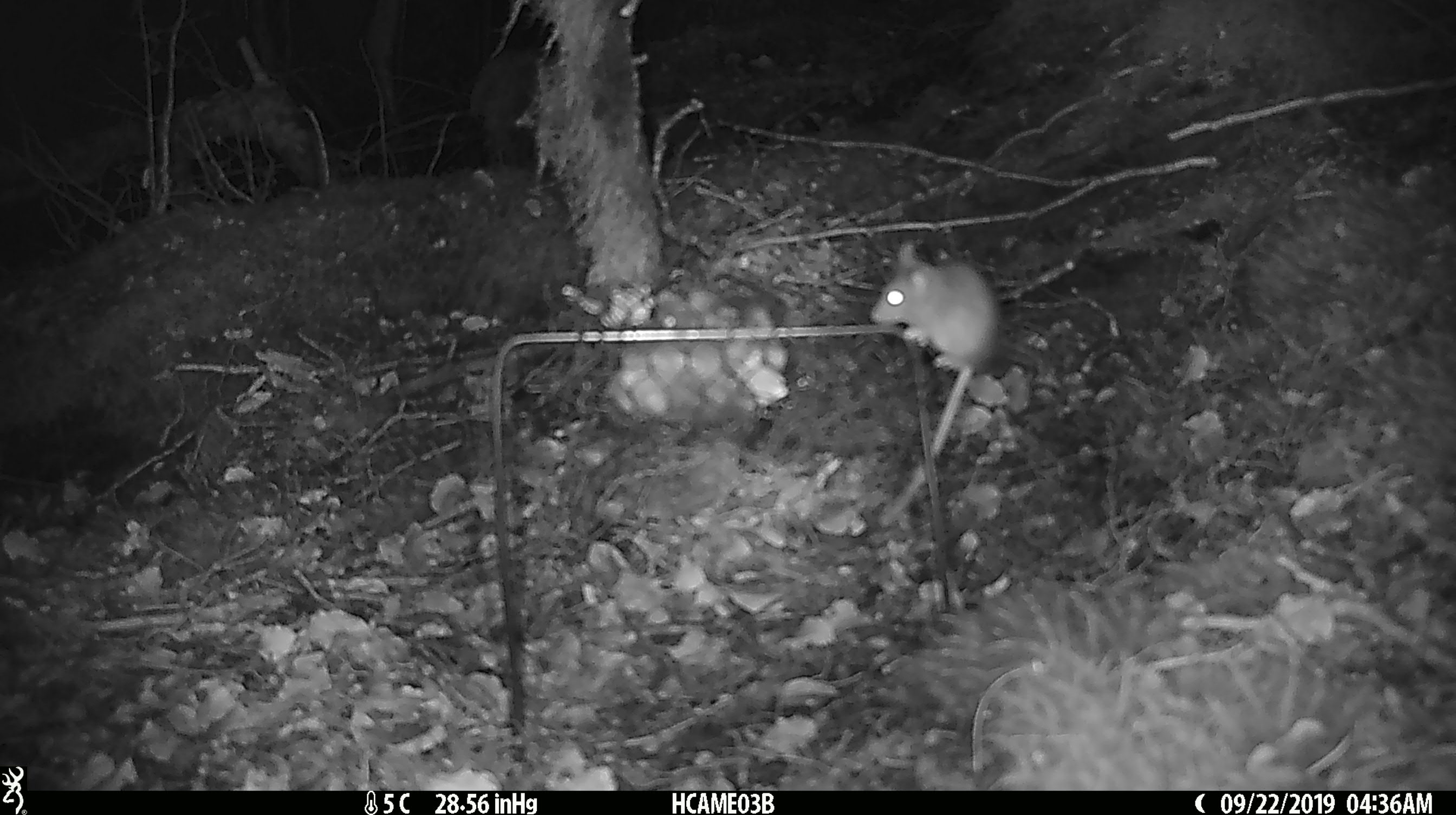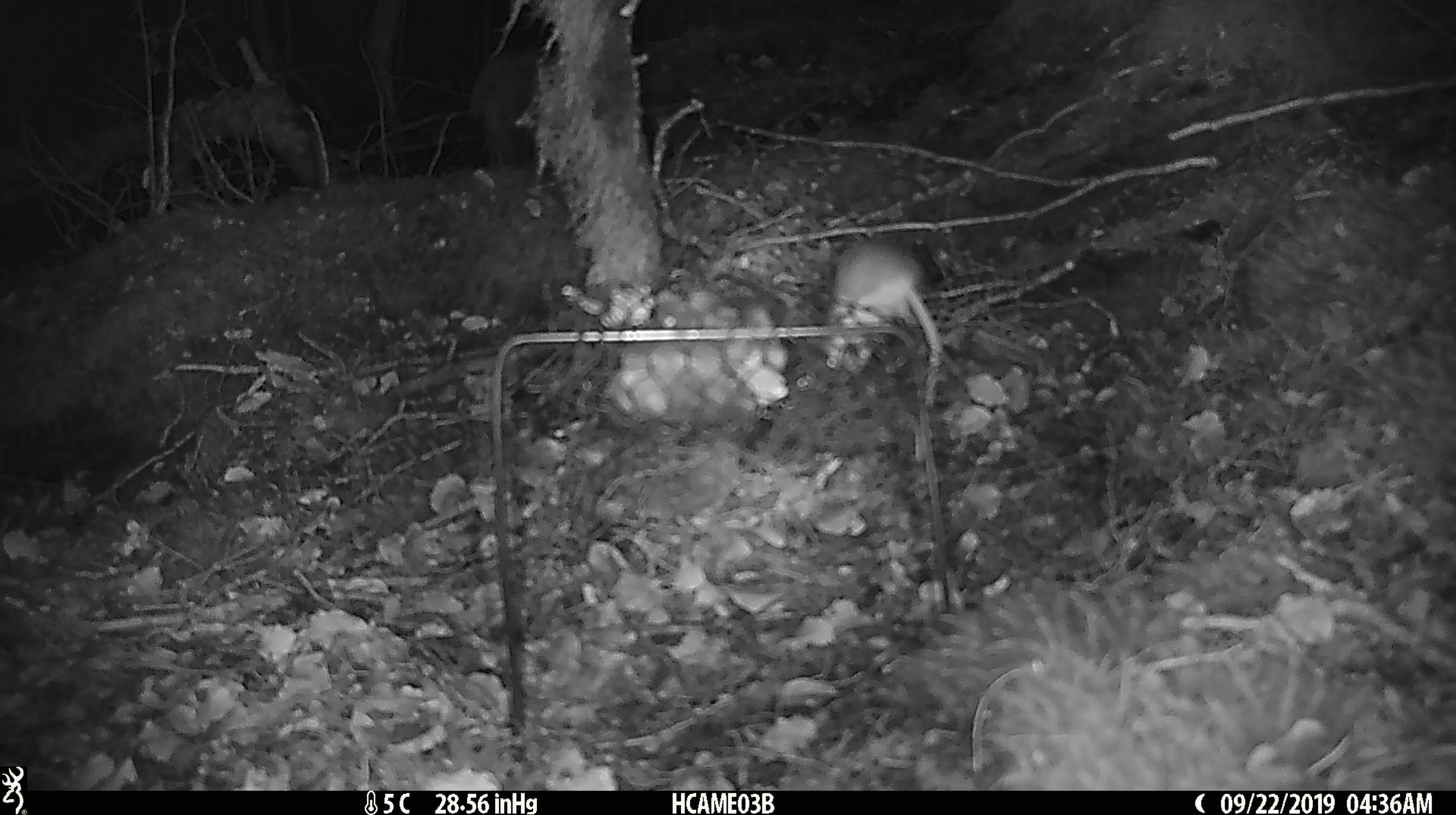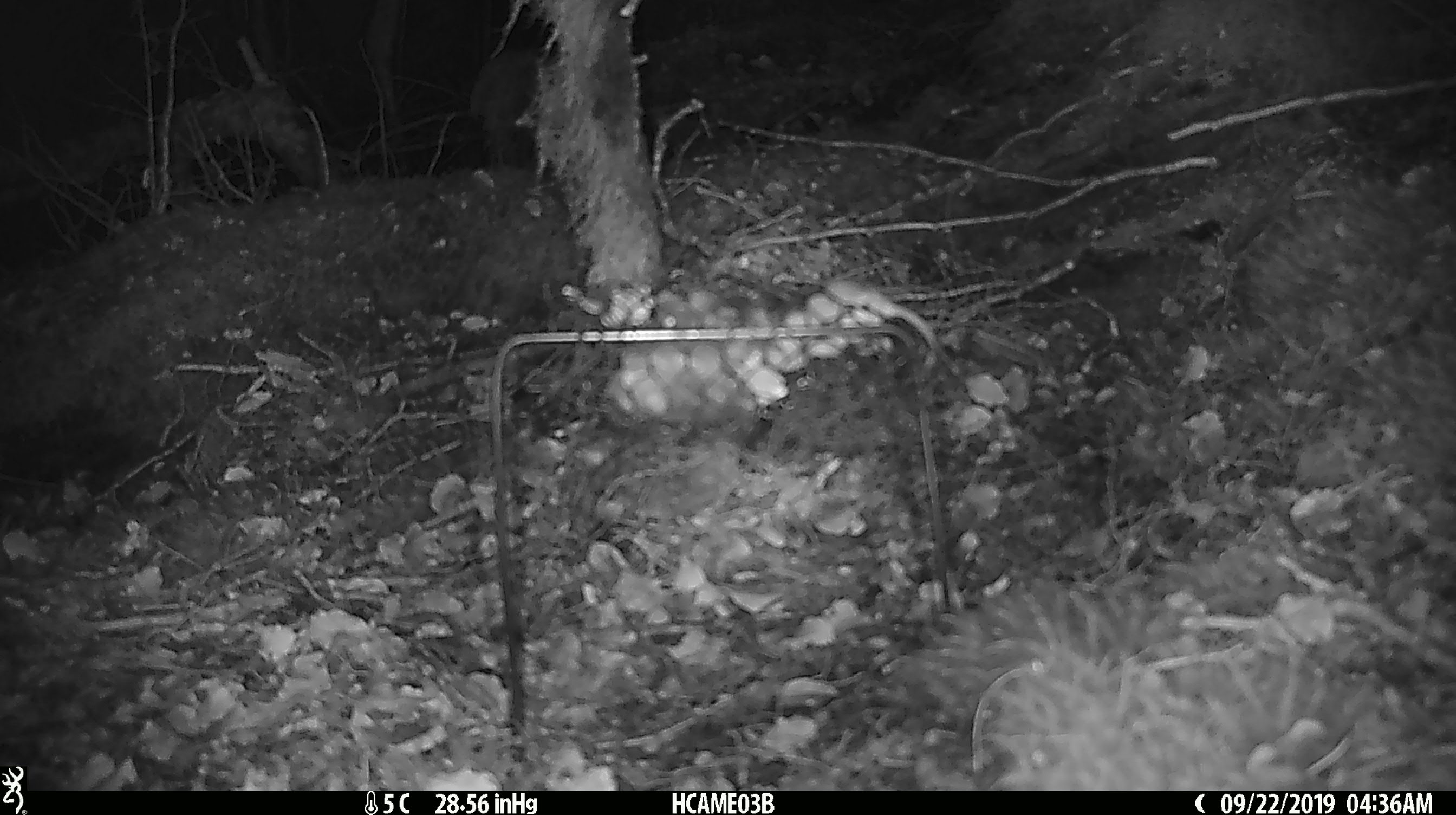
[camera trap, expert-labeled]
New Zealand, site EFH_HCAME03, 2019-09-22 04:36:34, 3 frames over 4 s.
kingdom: Animalia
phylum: Chordata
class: Mammalia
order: Rodentia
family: Muridae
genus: Mus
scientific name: Mus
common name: mouse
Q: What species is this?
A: Mouse (Mus).